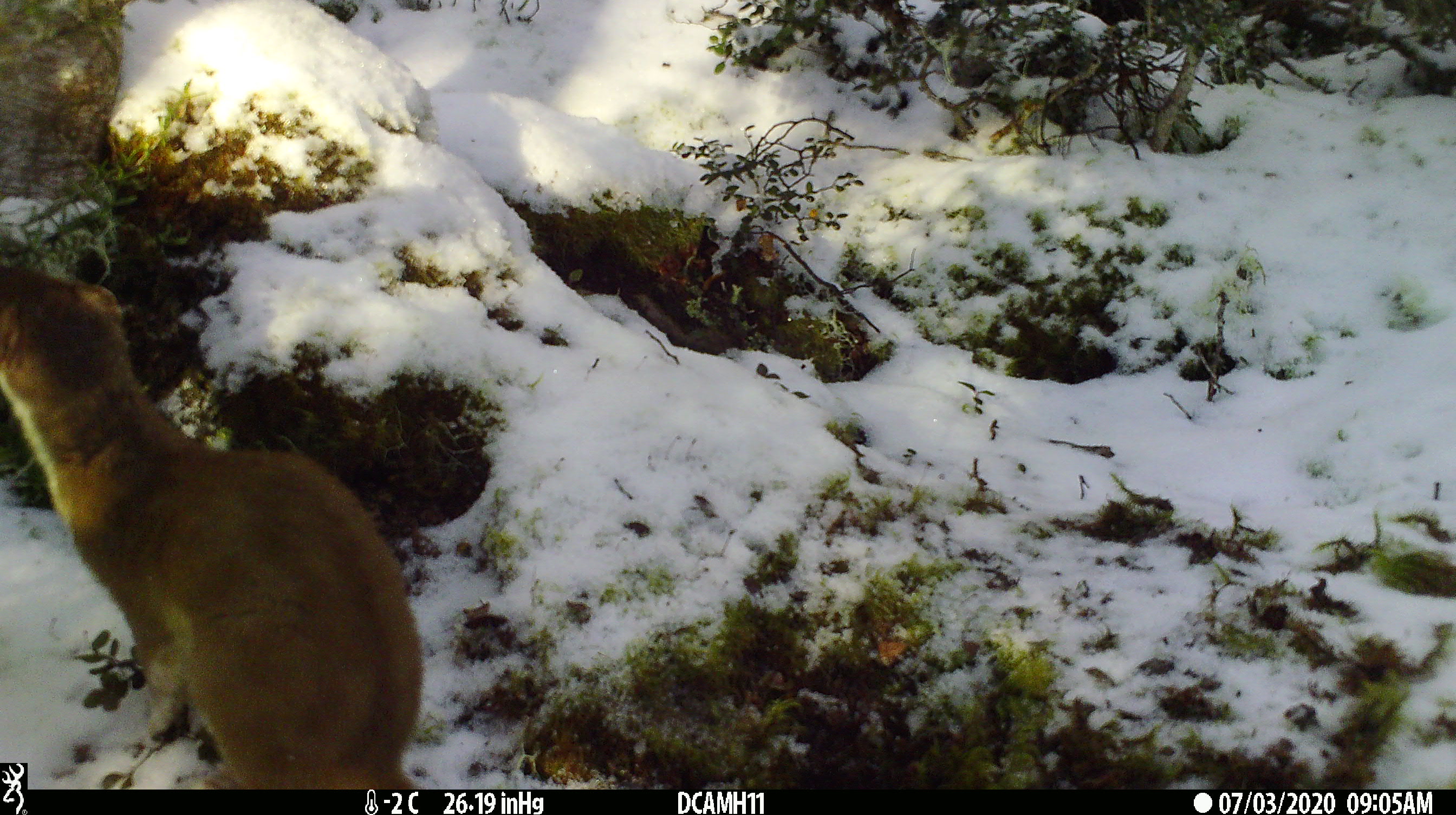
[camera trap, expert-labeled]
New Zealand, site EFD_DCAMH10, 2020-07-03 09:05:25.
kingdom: Animalia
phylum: Chordata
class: Mammalia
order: Carnivora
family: Mustelidae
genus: Mustela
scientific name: Mustela erminea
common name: stoat